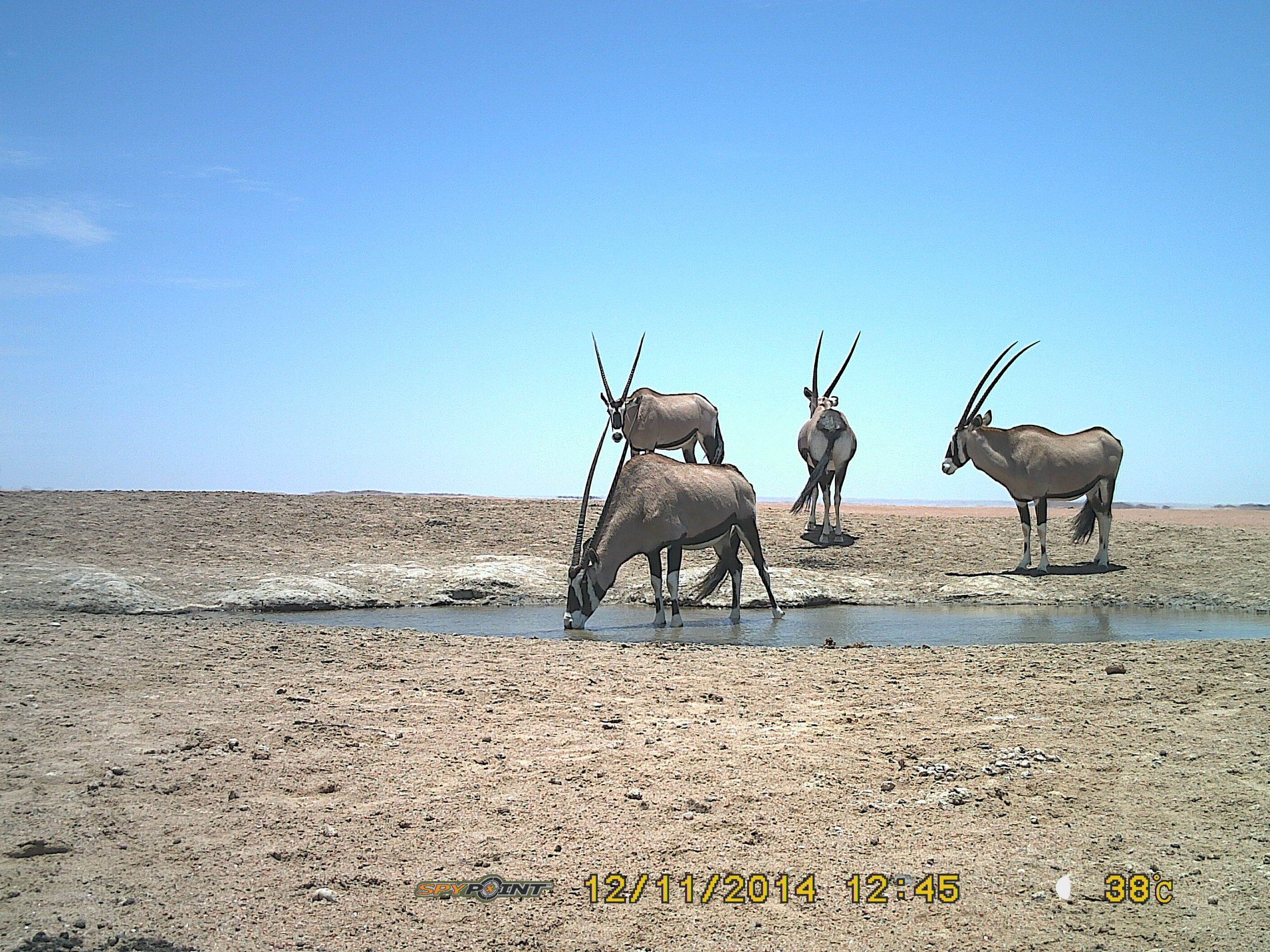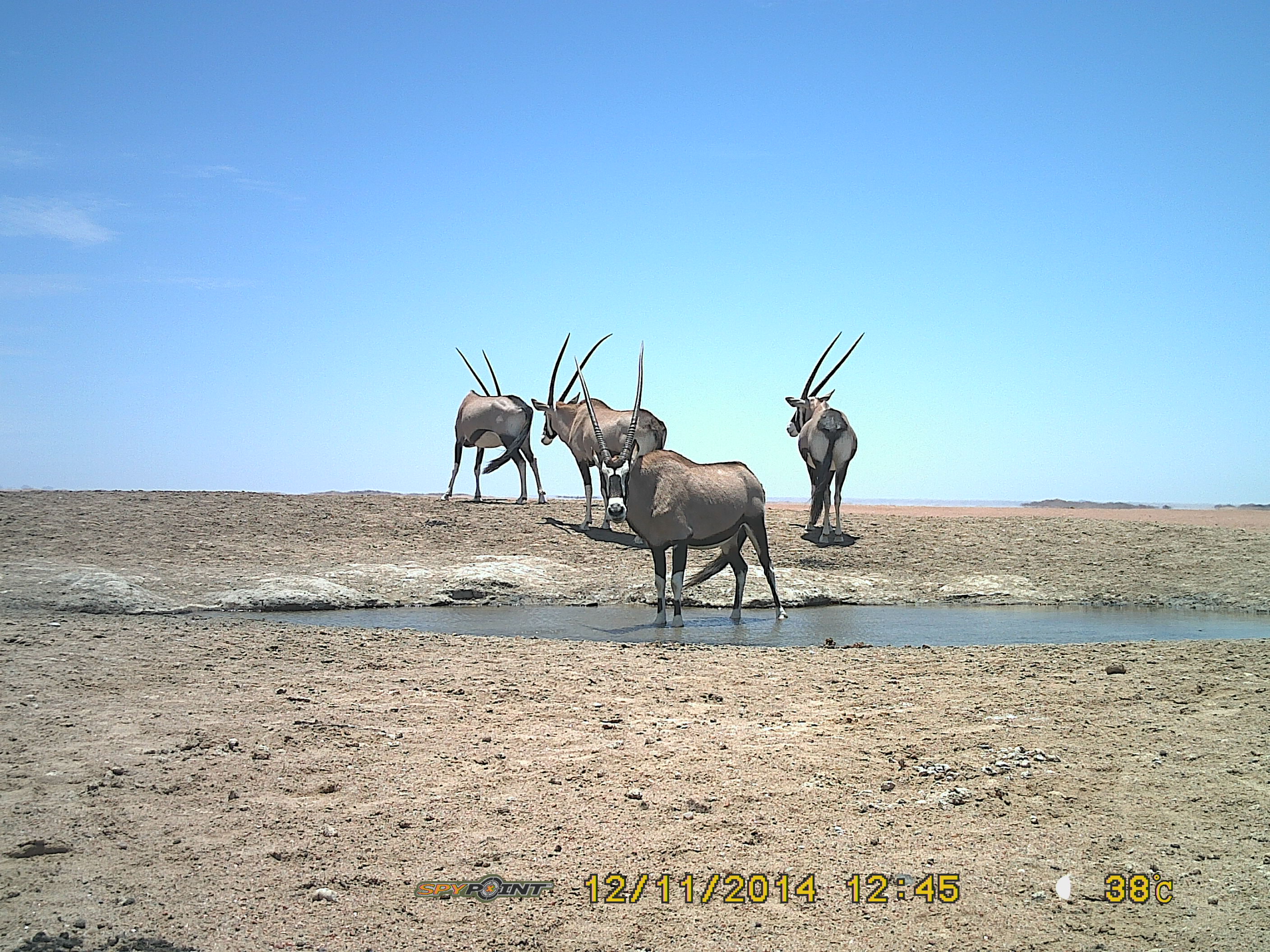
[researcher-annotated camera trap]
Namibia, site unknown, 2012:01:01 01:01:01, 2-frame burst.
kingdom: Animalia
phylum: Chordata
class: Mammalia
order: Artiodactyla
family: Bovidae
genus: Oryx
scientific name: Oryx gazella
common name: gemsbok